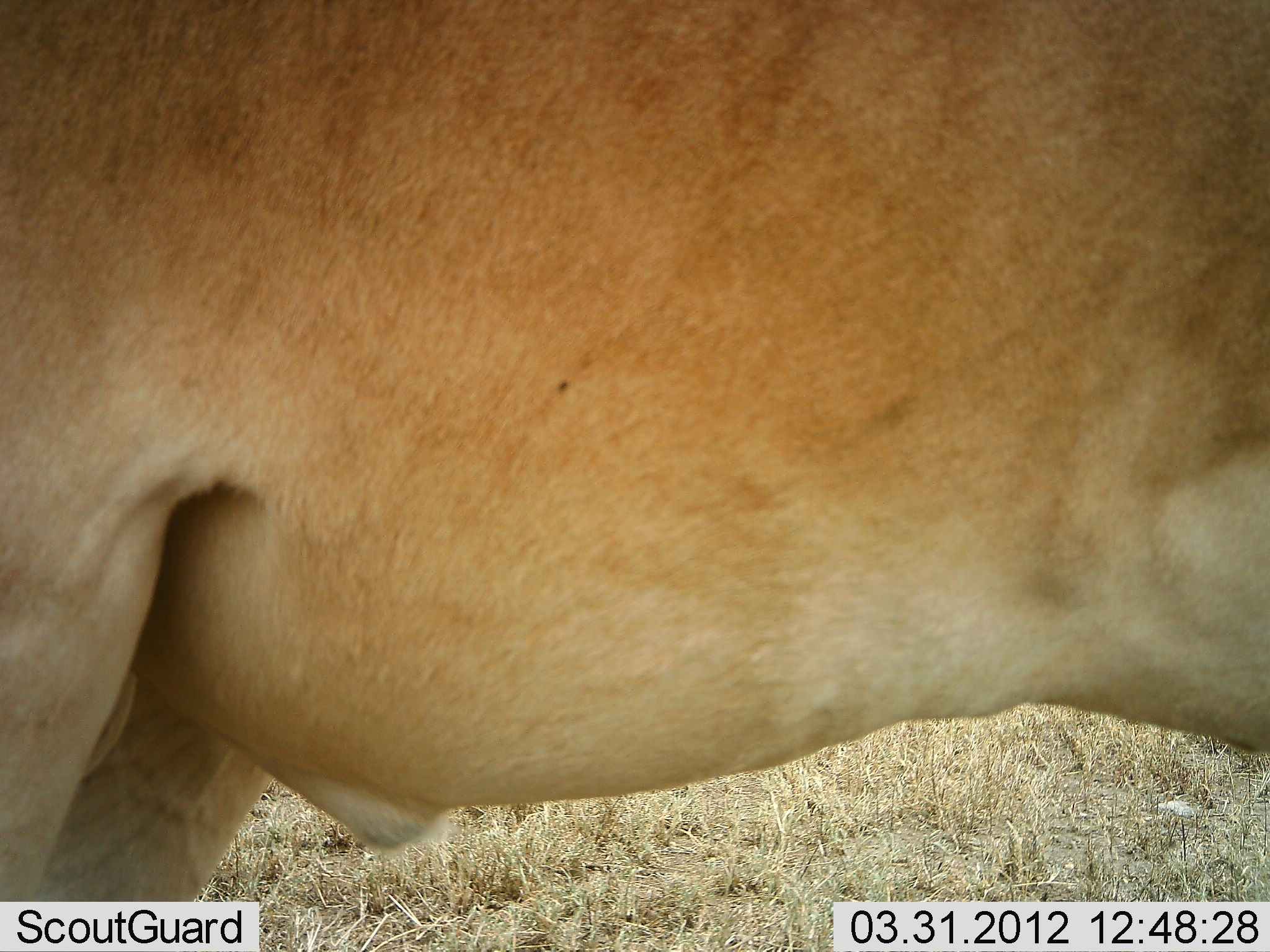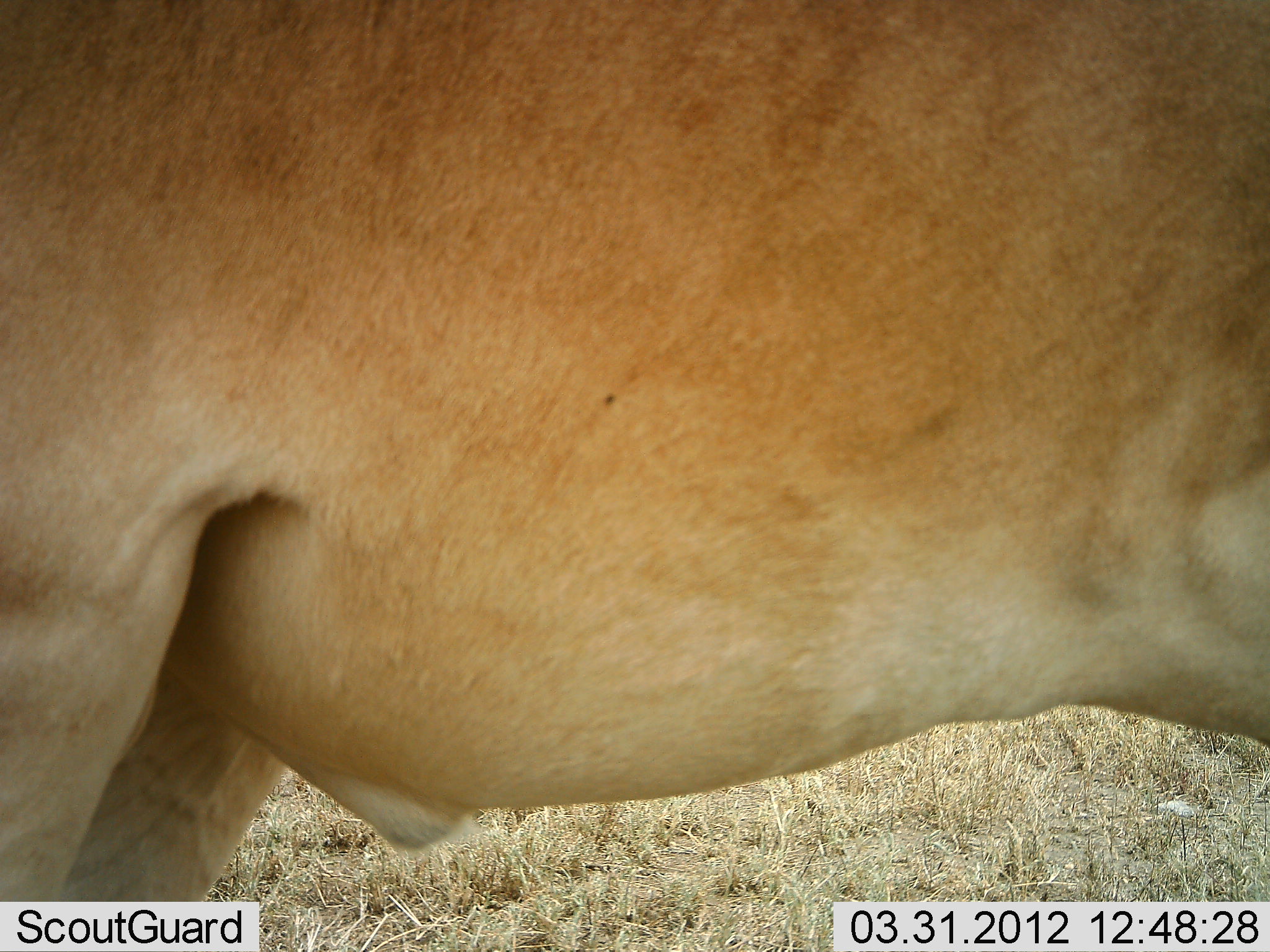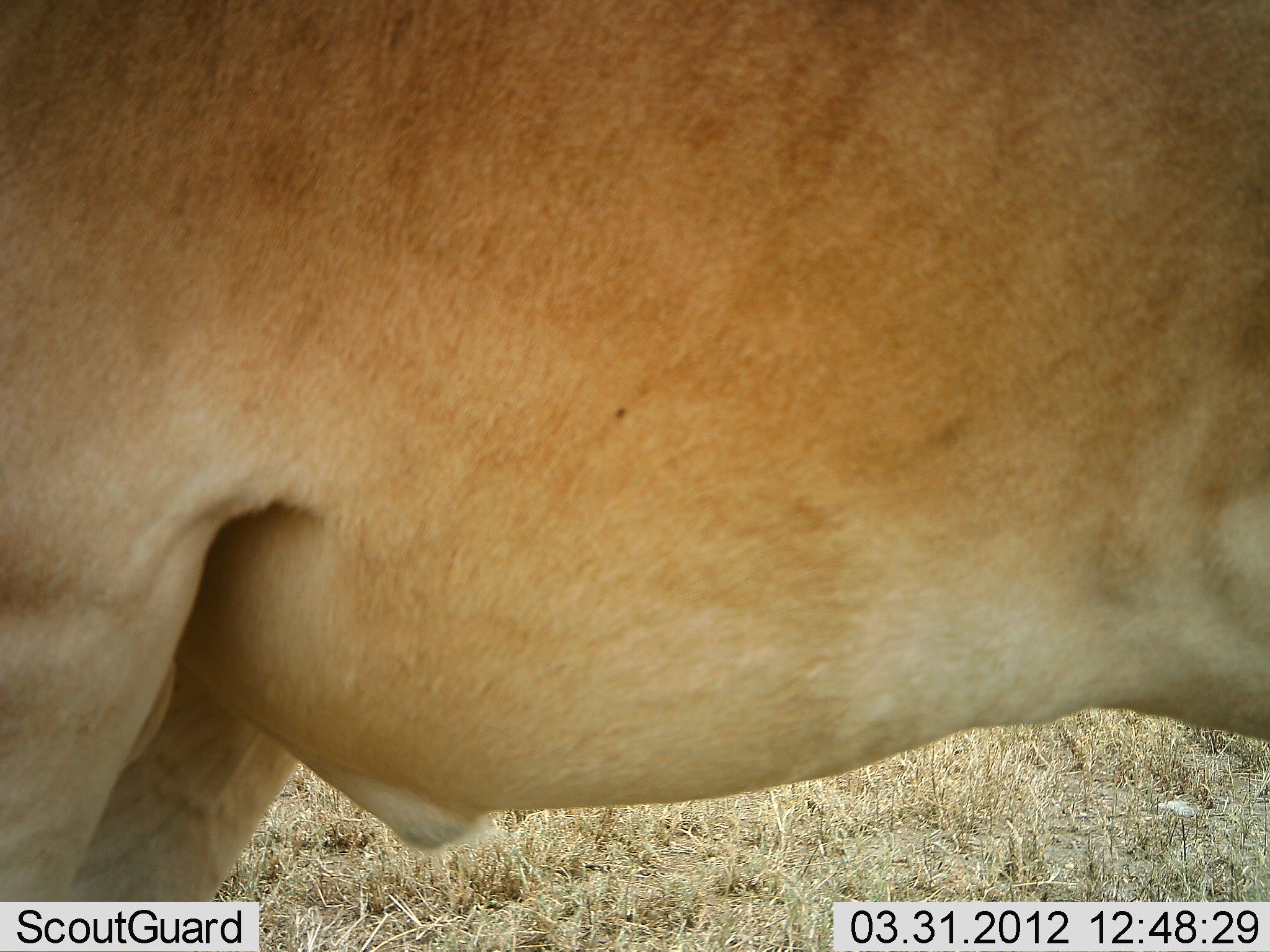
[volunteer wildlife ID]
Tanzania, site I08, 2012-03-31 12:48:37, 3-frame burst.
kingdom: Animalia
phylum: Chordata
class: Mammalia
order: Artiodactyla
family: Bovidae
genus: Alcelaphus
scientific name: Alcelaphus buselaphus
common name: hartebeest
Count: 1.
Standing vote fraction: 91%.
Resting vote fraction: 0%.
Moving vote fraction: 9%.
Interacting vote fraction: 0%.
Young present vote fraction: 0%.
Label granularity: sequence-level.